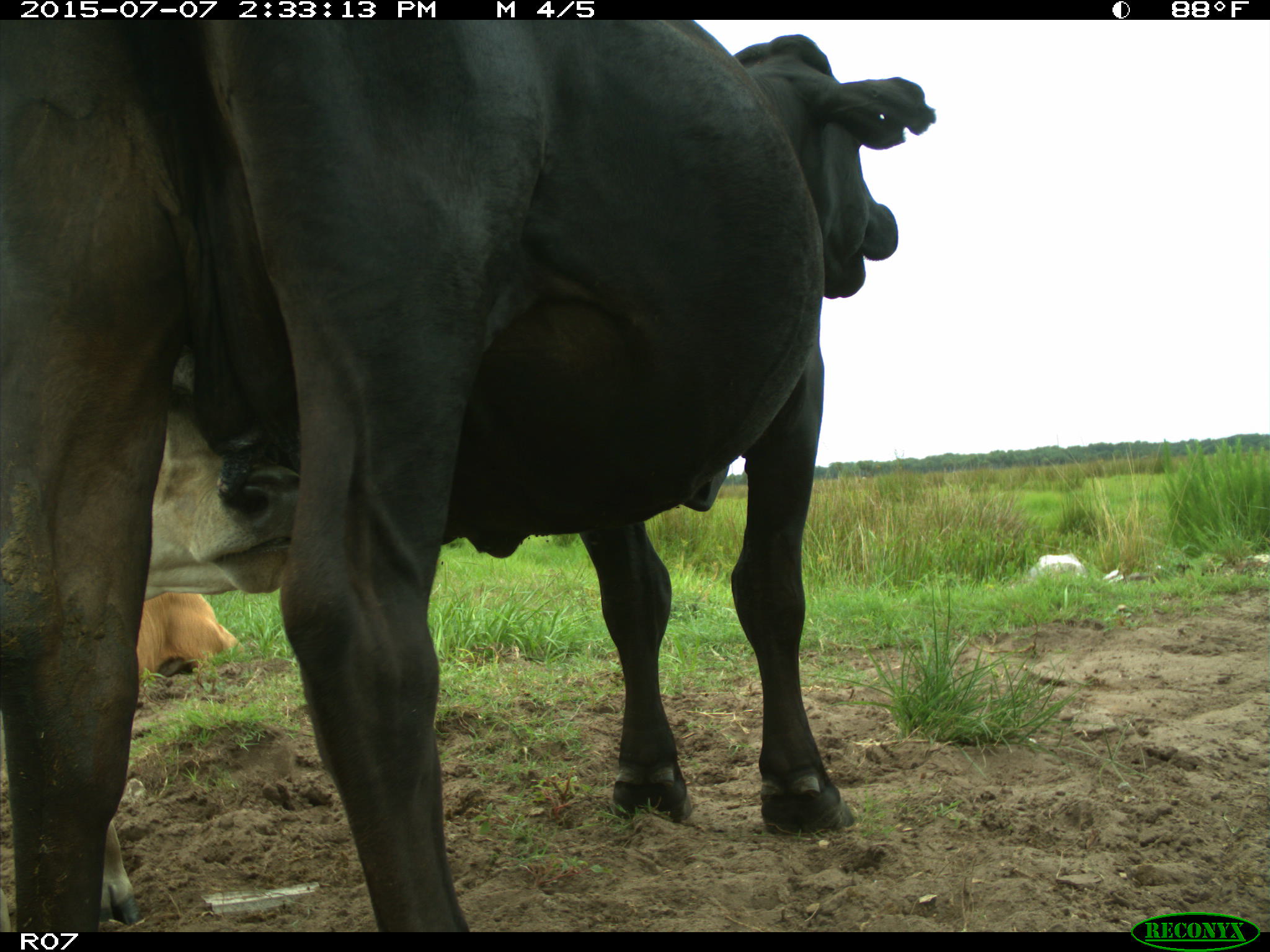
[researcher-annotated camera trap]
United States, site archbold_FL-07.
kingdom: Animalia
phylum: Chordata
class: Mammalia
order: Artiodactyla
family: Bovidae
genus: Bos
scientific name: Bos taurus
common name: domestic cow